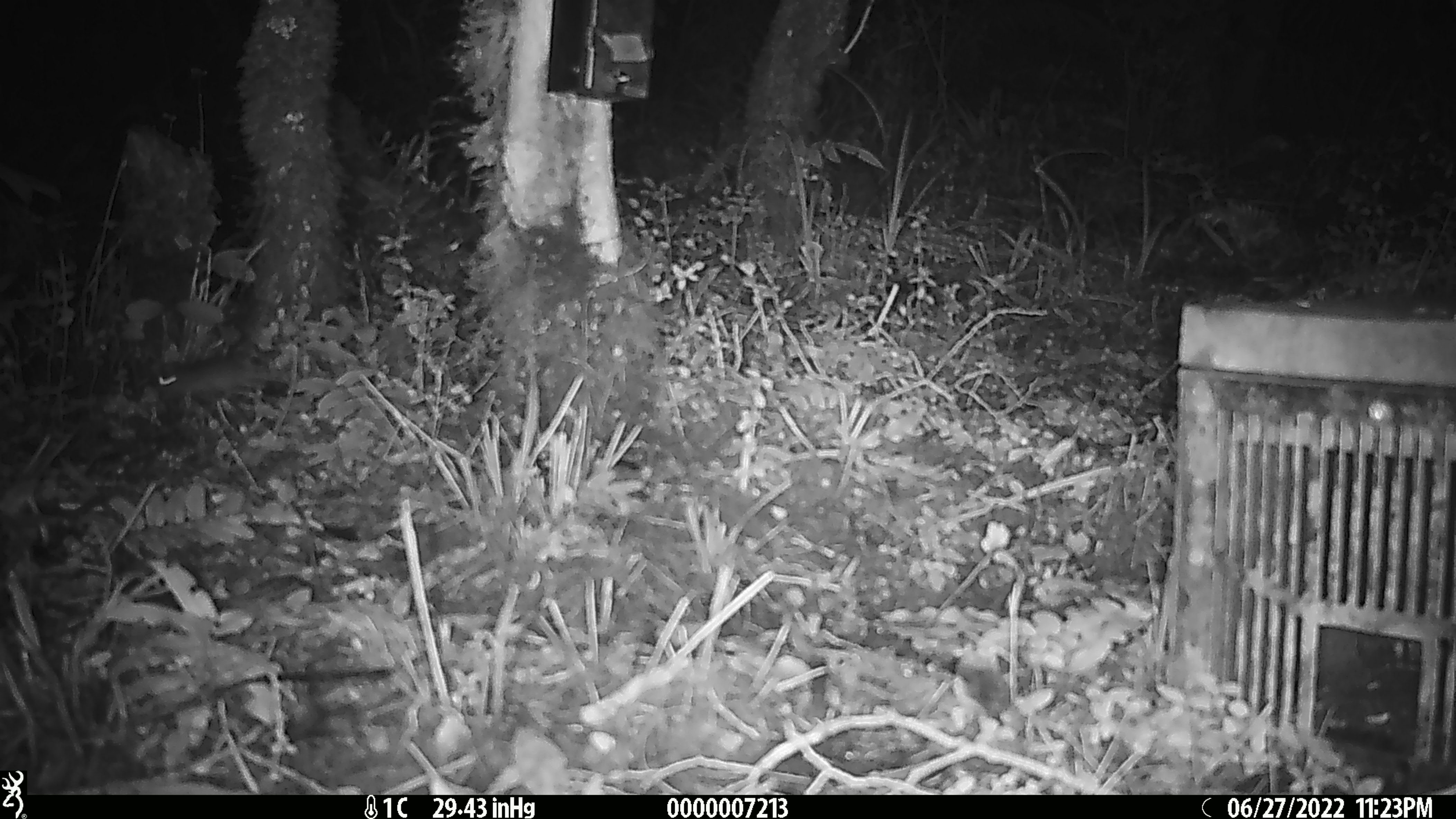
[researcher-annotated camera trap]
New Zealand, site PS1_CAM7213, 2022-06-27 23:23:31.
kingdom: Animalia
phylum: Chordata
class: Mammalia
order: Rodentia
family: Muridae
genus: Mus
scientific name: Mus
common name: mouse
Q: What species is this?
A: Mouse (Mus).